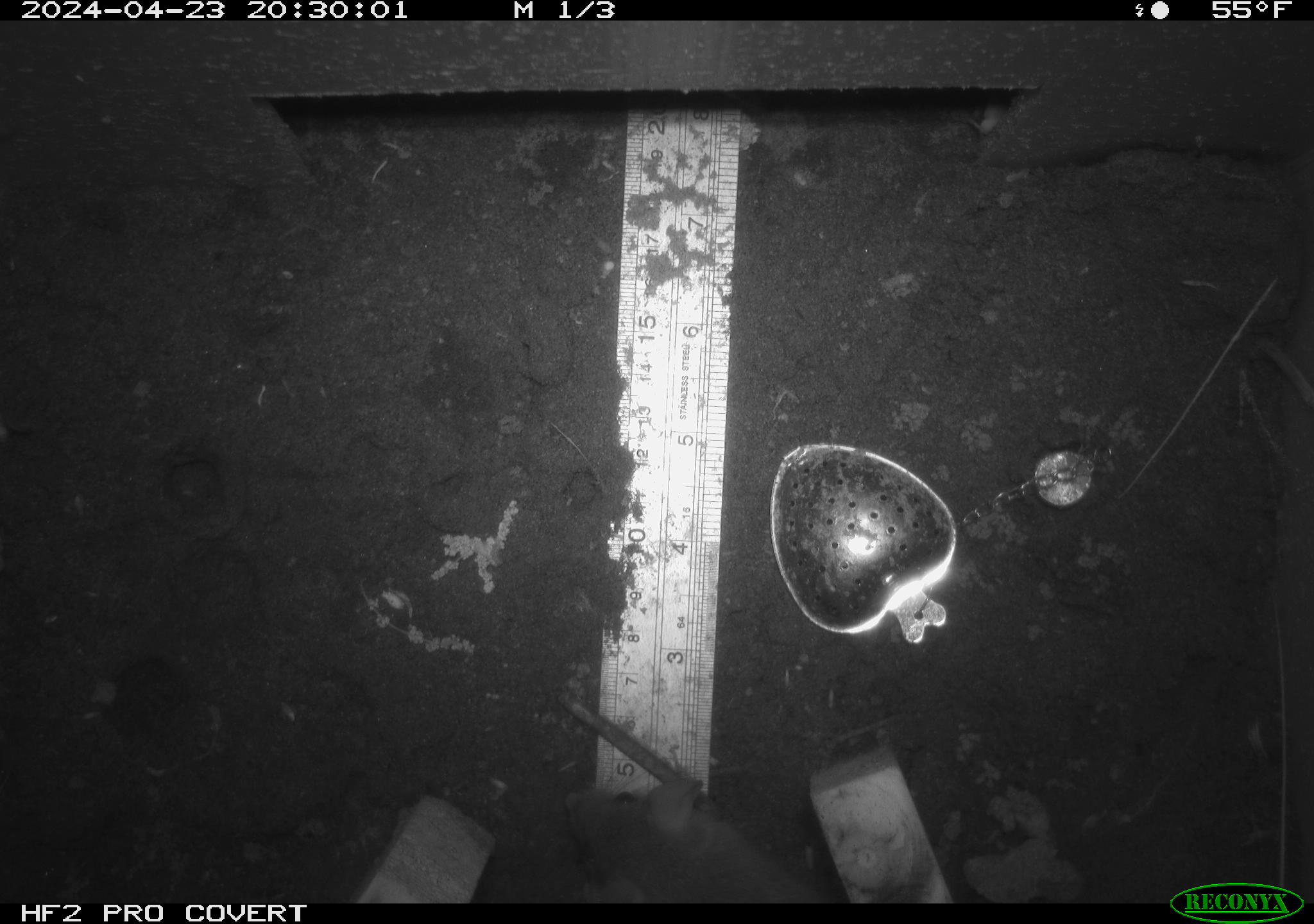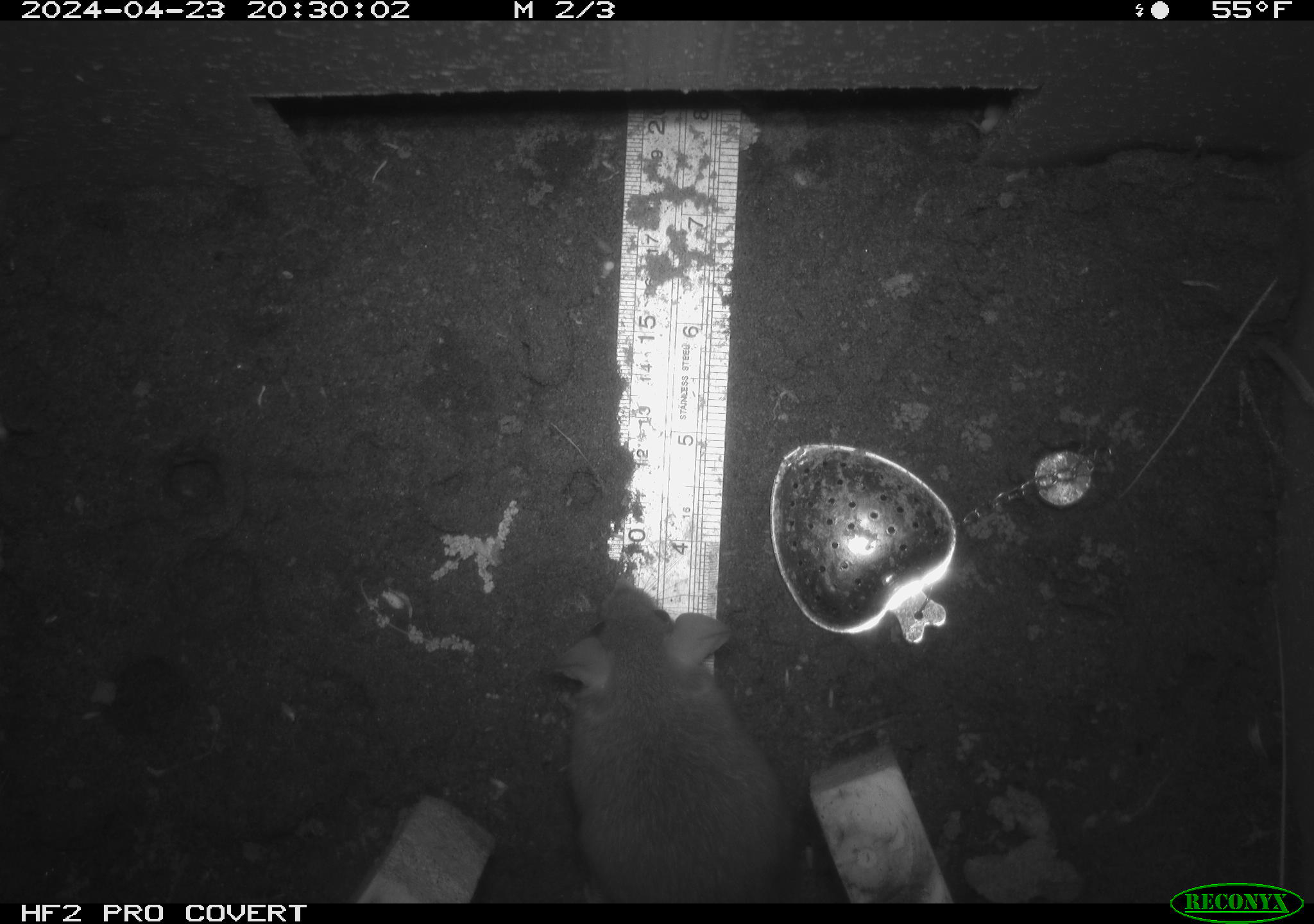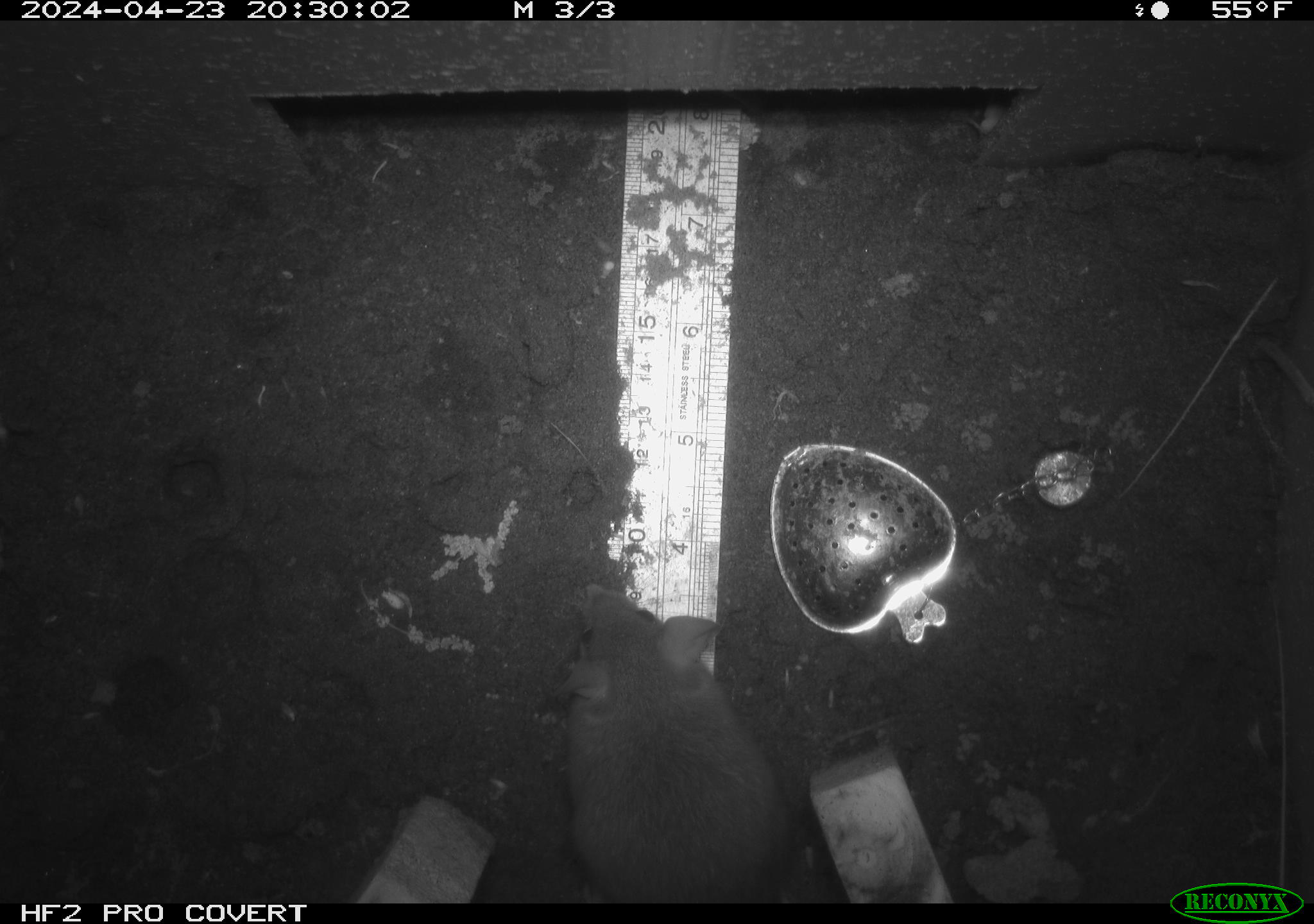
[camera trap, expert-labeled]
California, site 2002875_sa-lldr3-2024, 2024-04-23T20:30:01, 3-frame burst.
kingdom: Animalia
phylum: Chordata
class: Mammalia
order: Rodentia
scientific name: Rodentia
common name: rodent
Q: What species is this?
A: Rodent (Rodentia).